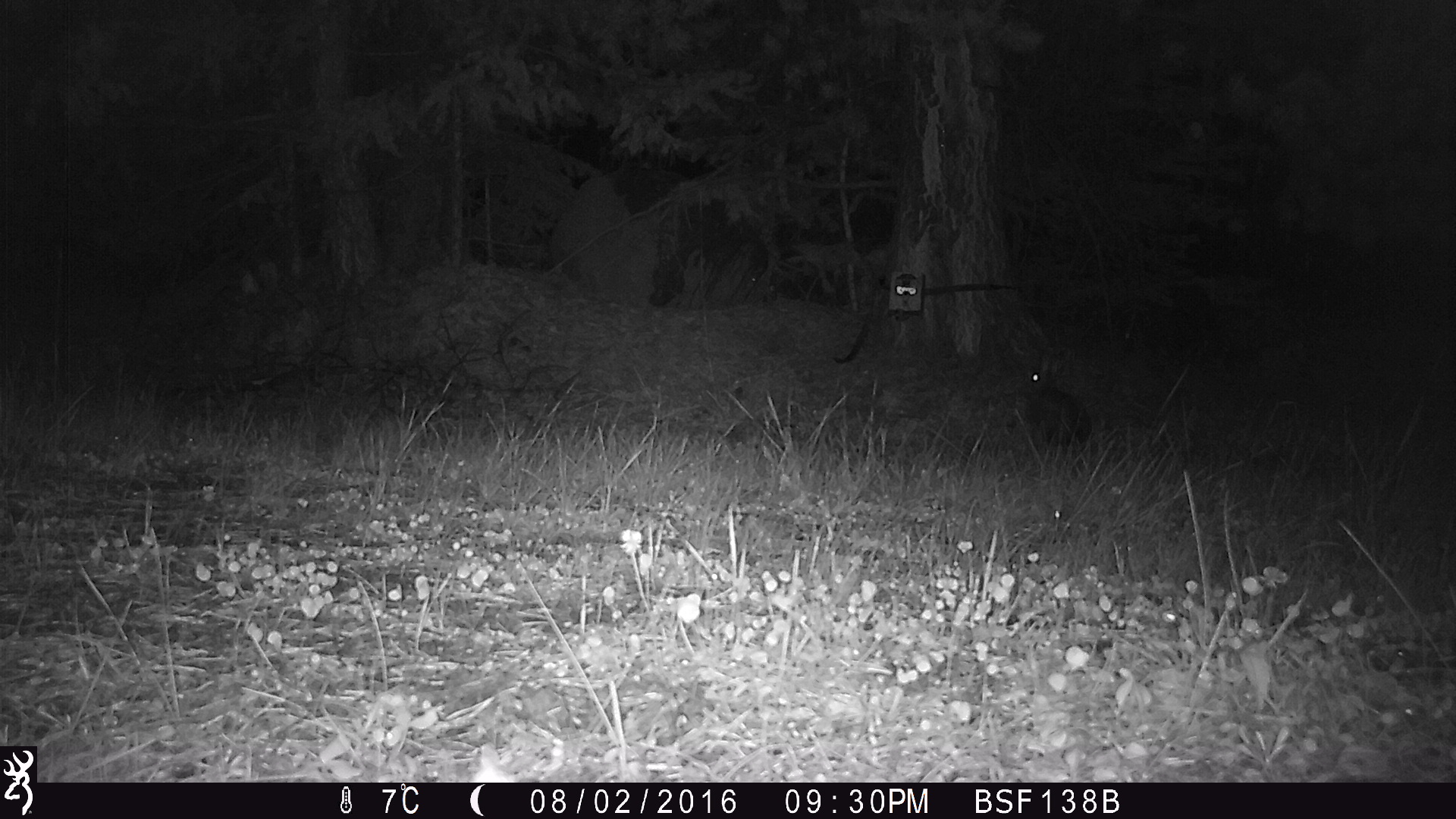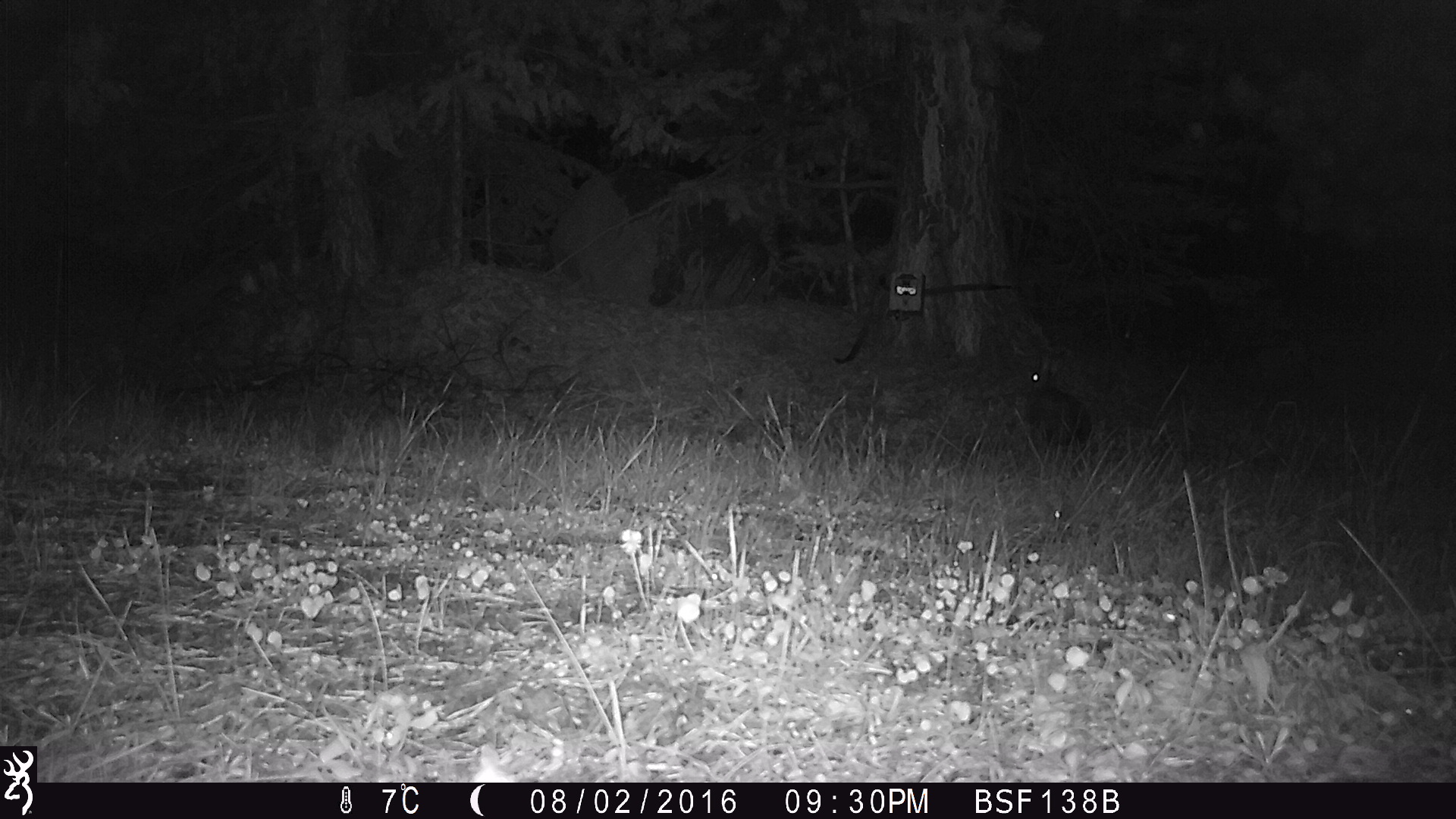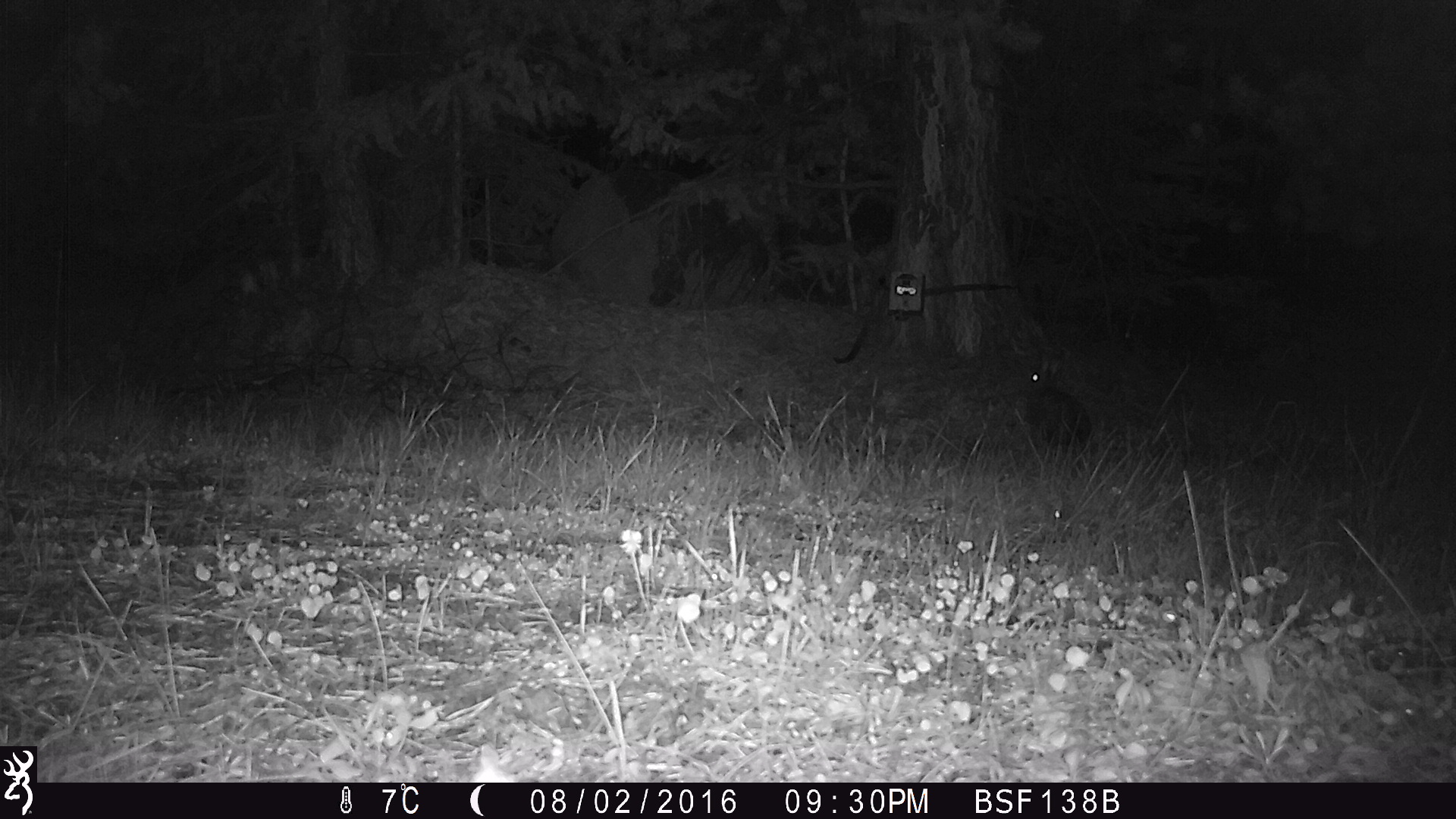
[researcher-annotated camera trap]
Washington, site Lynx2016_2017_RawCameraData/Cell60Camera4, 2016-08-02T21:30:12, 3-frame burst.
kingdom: Animalia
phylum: Chordata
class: Mammalia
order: Lagomorpha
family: Leporidae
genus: Lepus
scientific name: Lepus americanus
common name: snowshoe hare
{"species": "Lepus americanus (snowshoe hare)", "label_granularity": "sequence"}